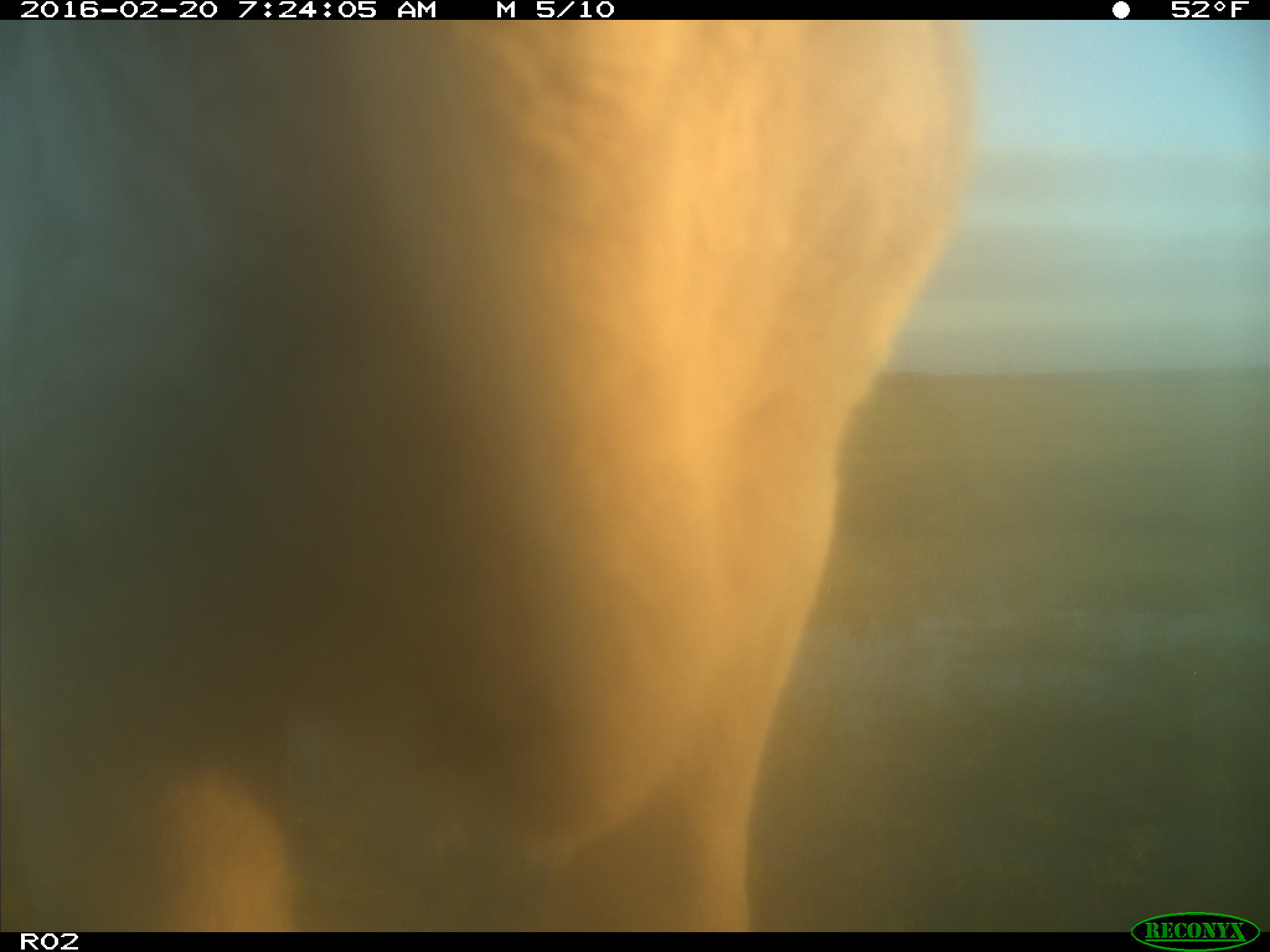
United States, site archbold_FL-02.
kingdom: Animalia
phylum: Chordata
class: Mammalia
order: Artiodactyla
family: Bovidae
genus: Bos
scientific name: Bos taurus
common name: domestic cow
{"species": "Bos taurus (domestic cow)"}